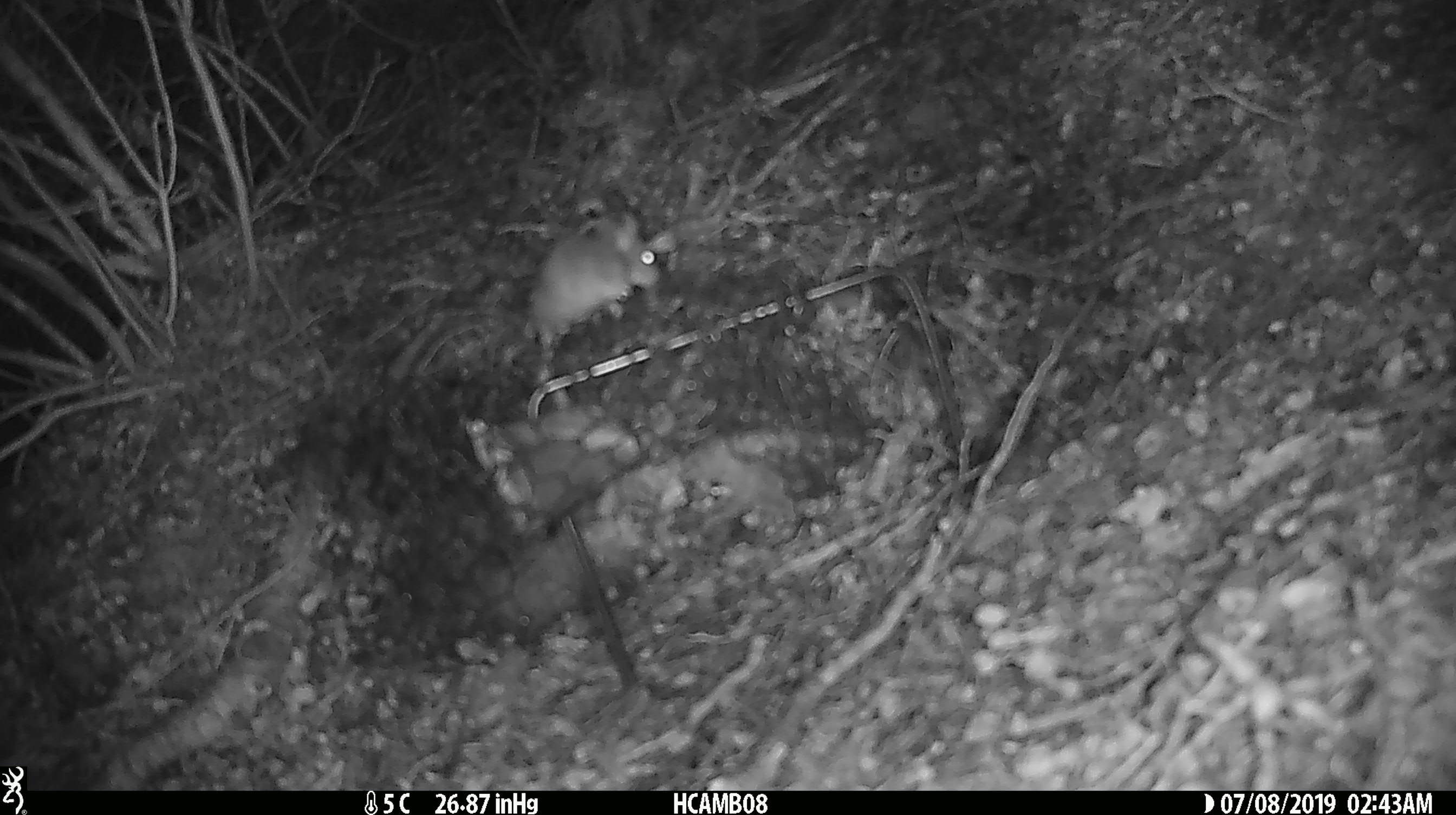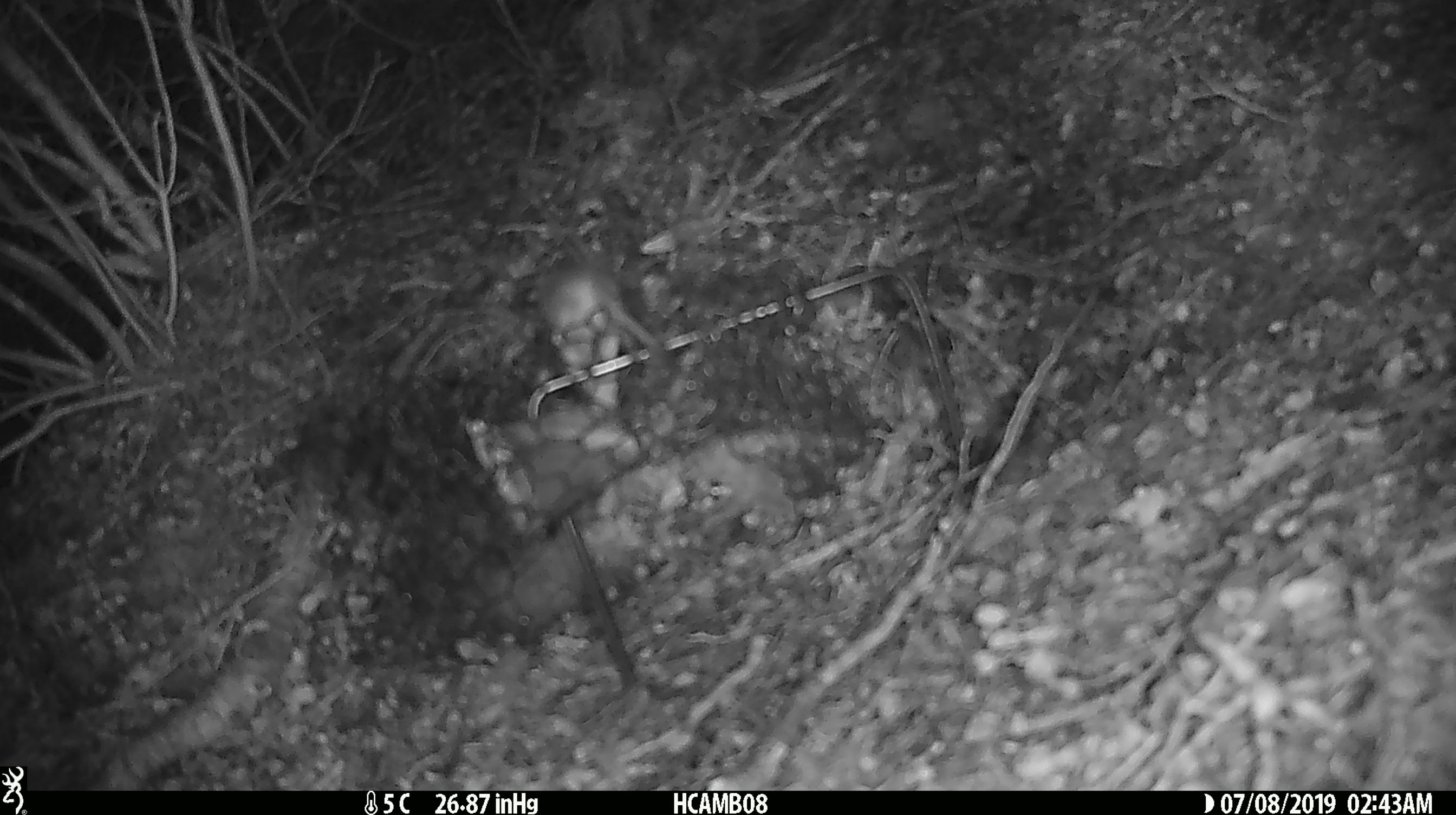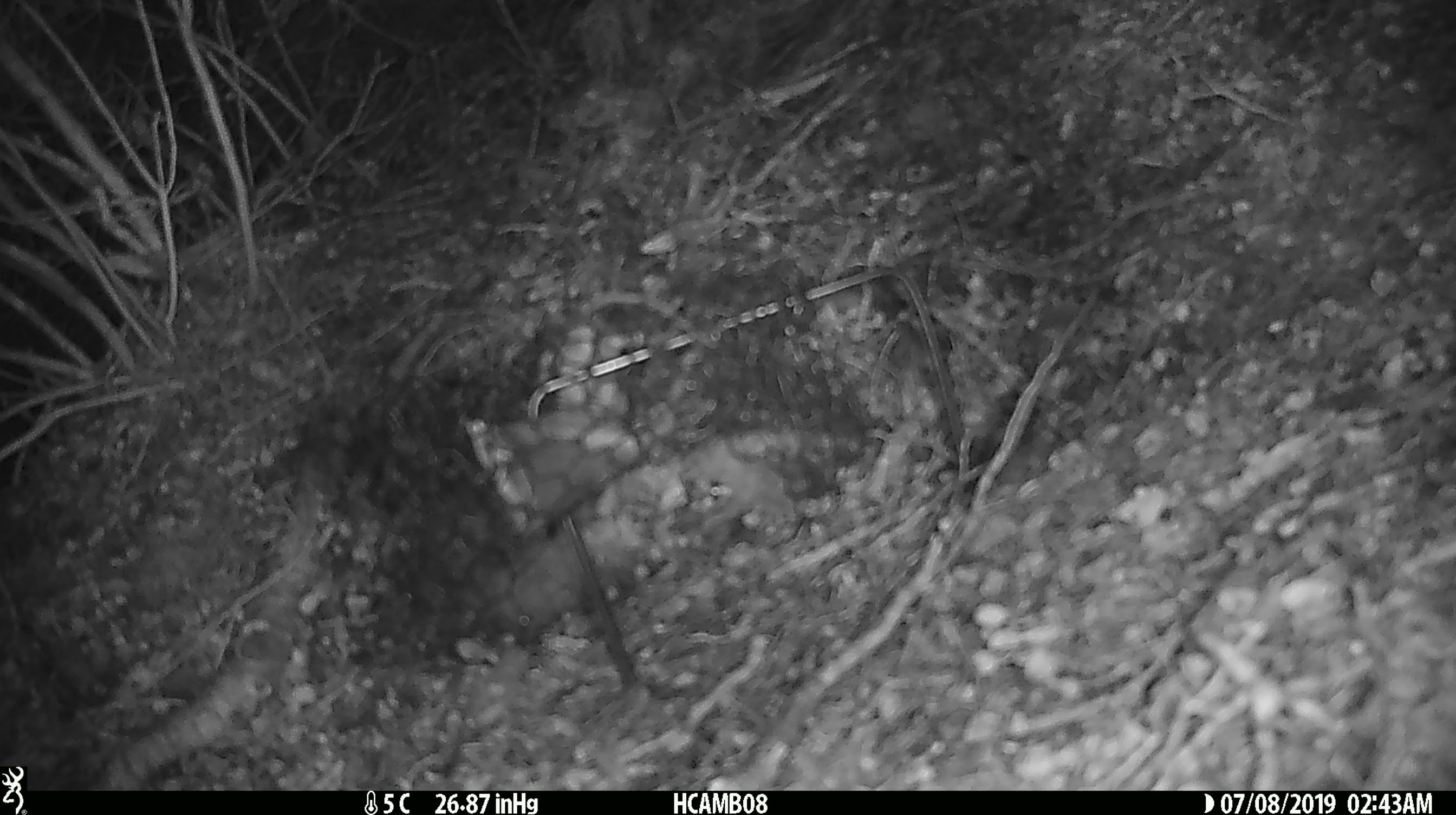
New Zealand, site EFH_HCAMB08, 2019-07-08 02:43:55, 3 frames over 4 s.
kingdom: Animalia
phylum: Chordata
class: Mammalia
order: Rodentia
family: Muridae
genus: Mus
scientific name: Mus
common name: mouse